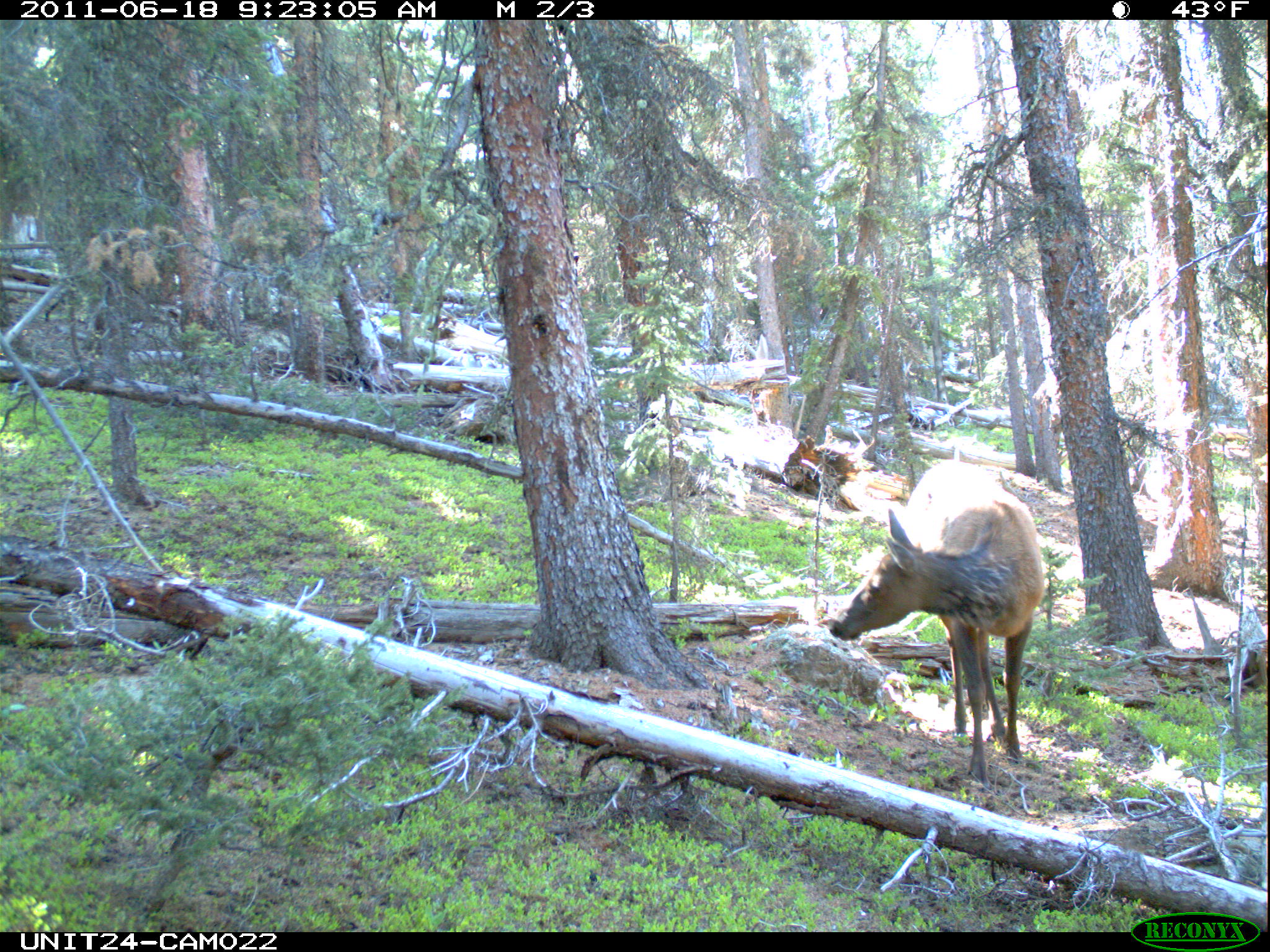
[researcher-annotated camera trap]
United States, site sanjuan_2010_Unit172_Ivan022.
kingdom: Animalia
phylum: Chordata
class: Mammalia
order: Artiodactyla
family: Cervidae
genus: Cervus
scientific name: Cervus elaphus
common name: red deer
Cervus elaphus (red deer).